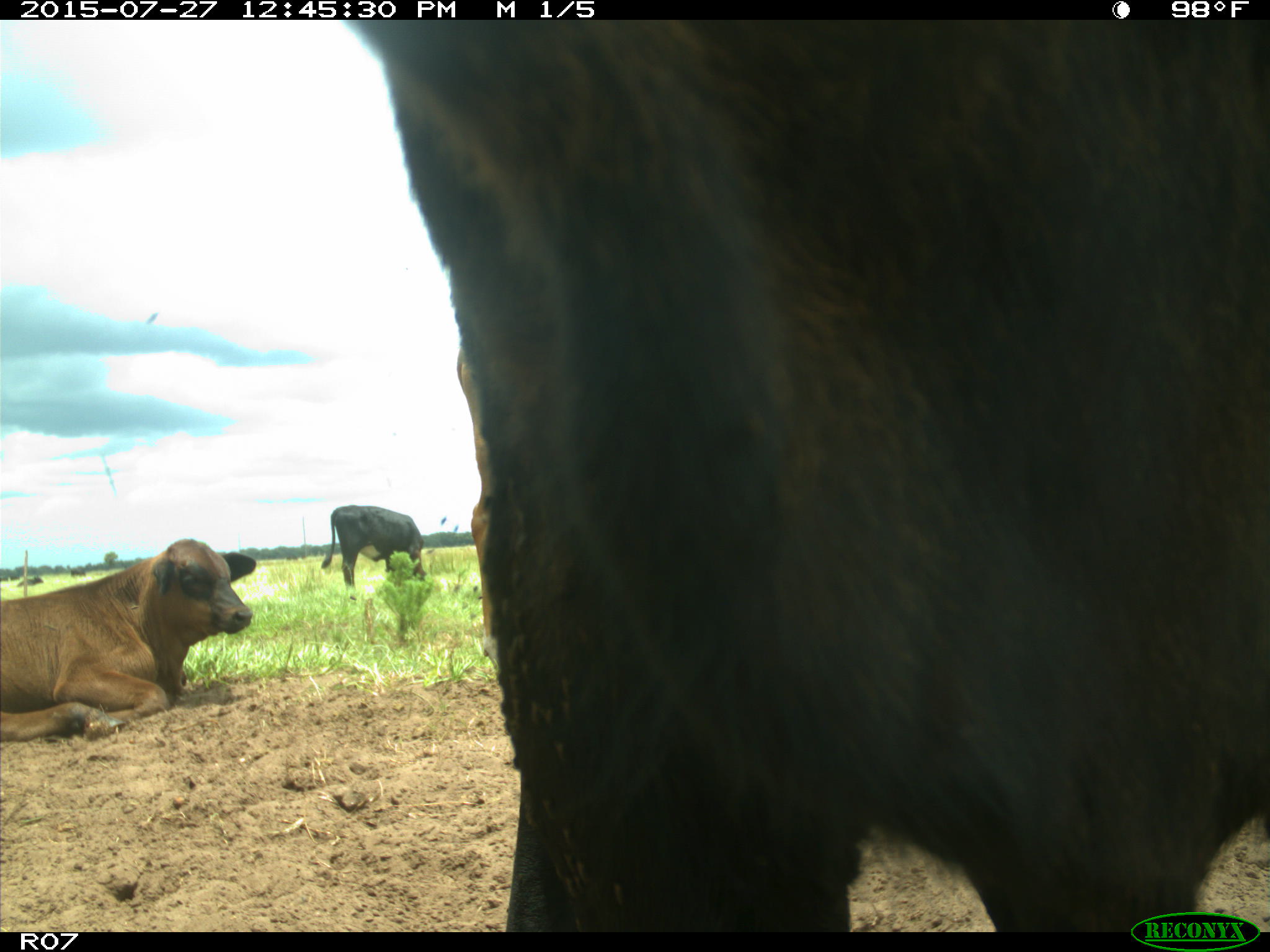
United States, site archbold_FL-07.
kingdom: Animalia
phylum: Chordata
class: Mammalia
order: Artiodactyla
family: Bovidae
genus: Bos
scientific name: Bos taurus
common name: domestic cow